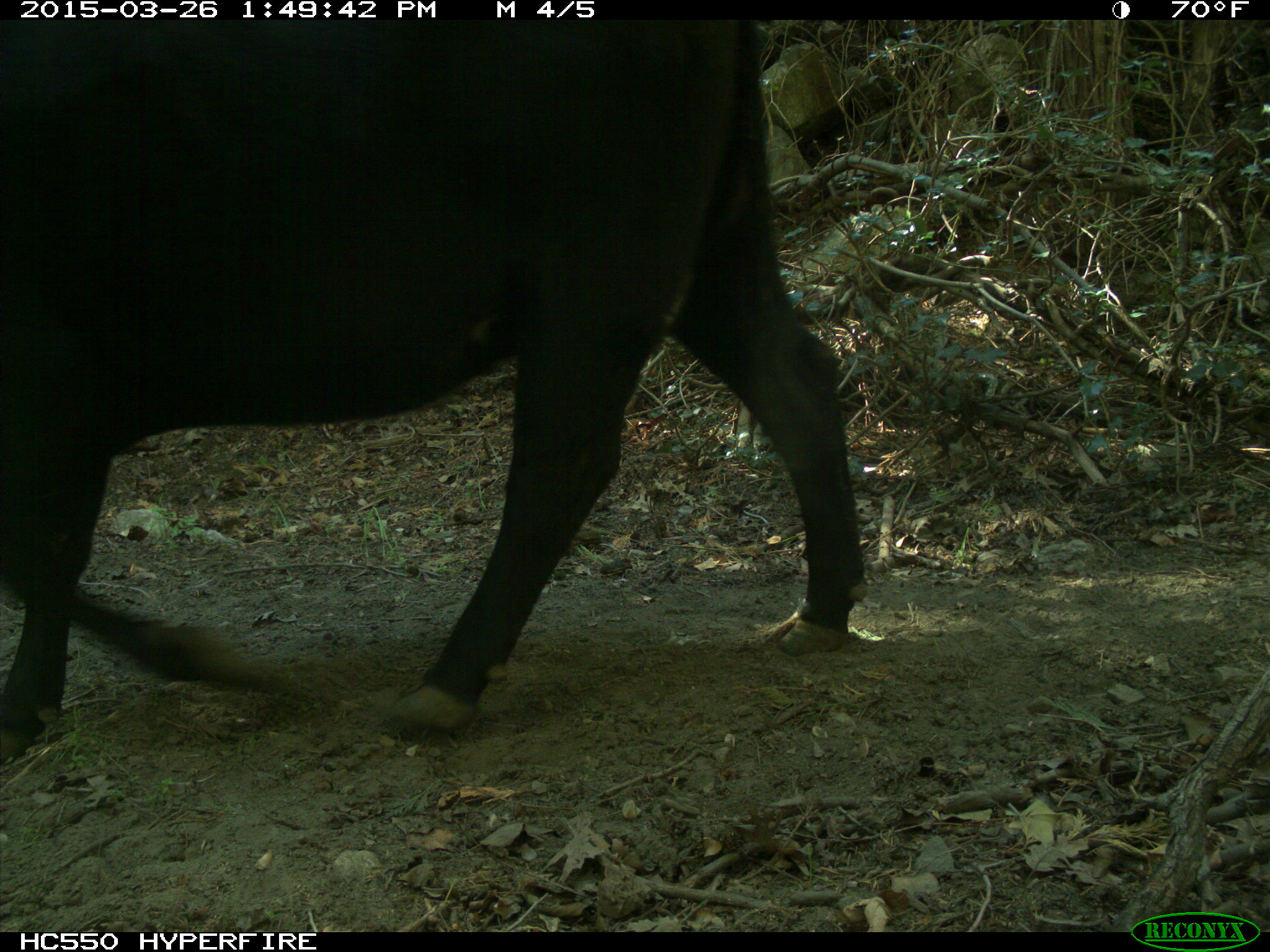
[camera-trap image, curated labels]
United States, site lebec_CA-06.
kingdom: Animalia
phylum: Chordata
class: Mammalia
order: Artiodactyla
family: Bovidae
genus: Bos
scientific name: Bos taurus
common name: domestic cow